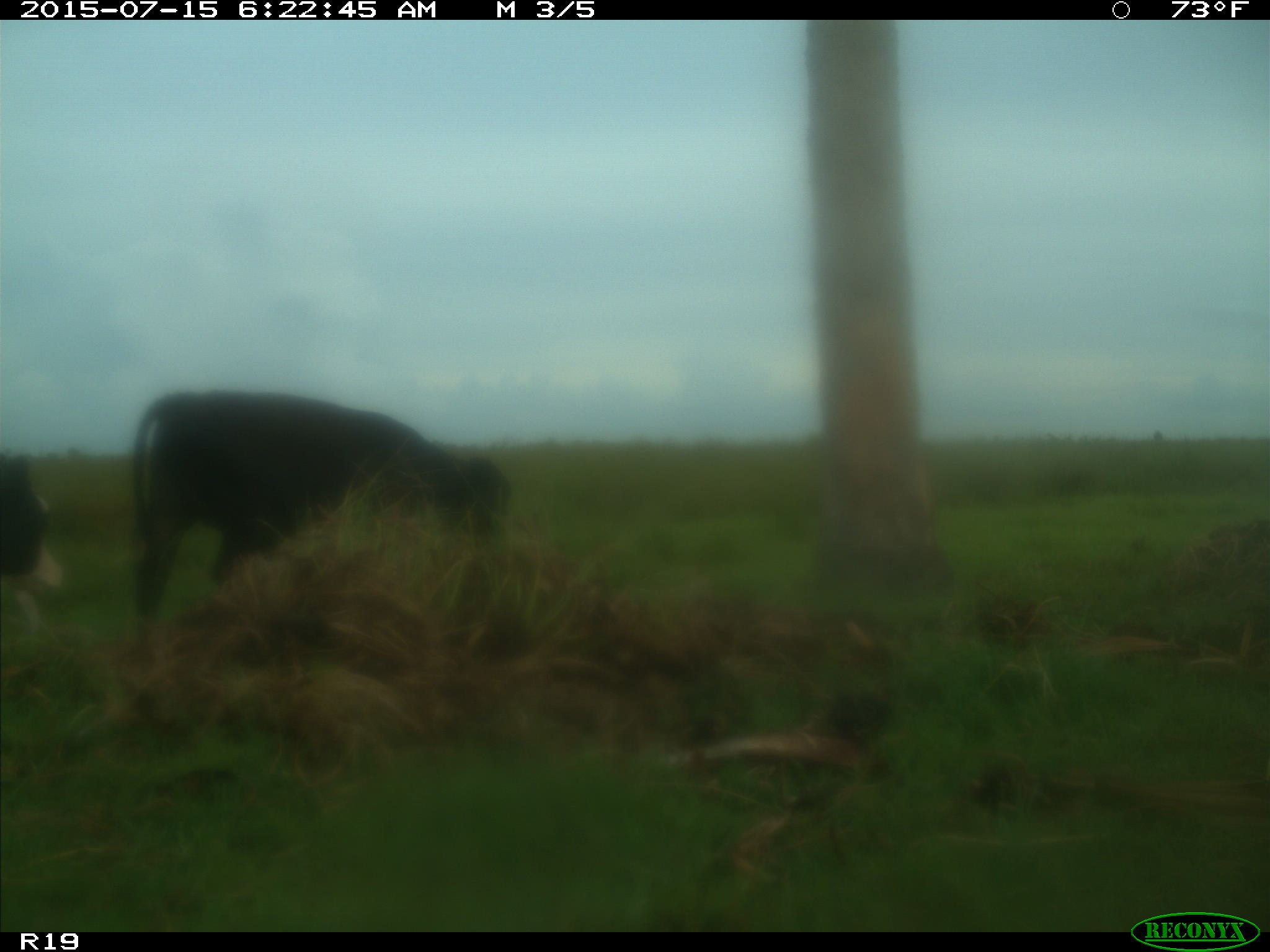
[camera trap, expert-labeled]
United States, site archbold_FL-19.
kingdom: Animalia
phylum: Chordata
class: Mammalia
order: Artiodactyla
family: Bovidae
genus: Bos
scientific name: Bos taurus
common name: domestic cow